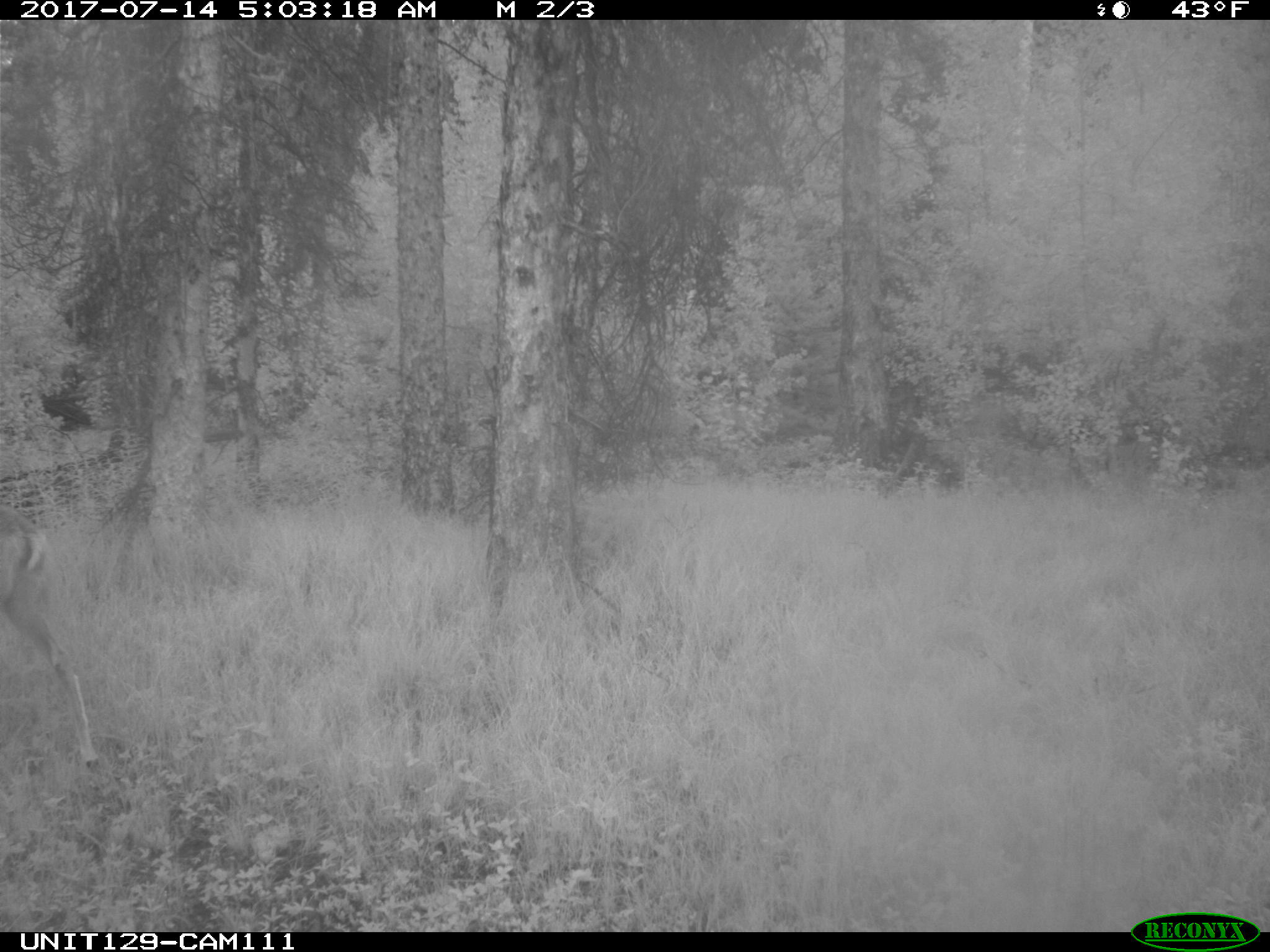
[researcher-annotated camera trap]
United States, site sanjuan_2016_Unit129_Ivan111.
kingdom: Animalia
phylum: Chordata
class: Mammalia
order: Artiodactyla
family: Cervidae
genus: Odocoileus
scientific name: Odocoileus hemionus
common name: mule deer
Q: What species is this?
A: Odocoileus hemionus (mule deer).